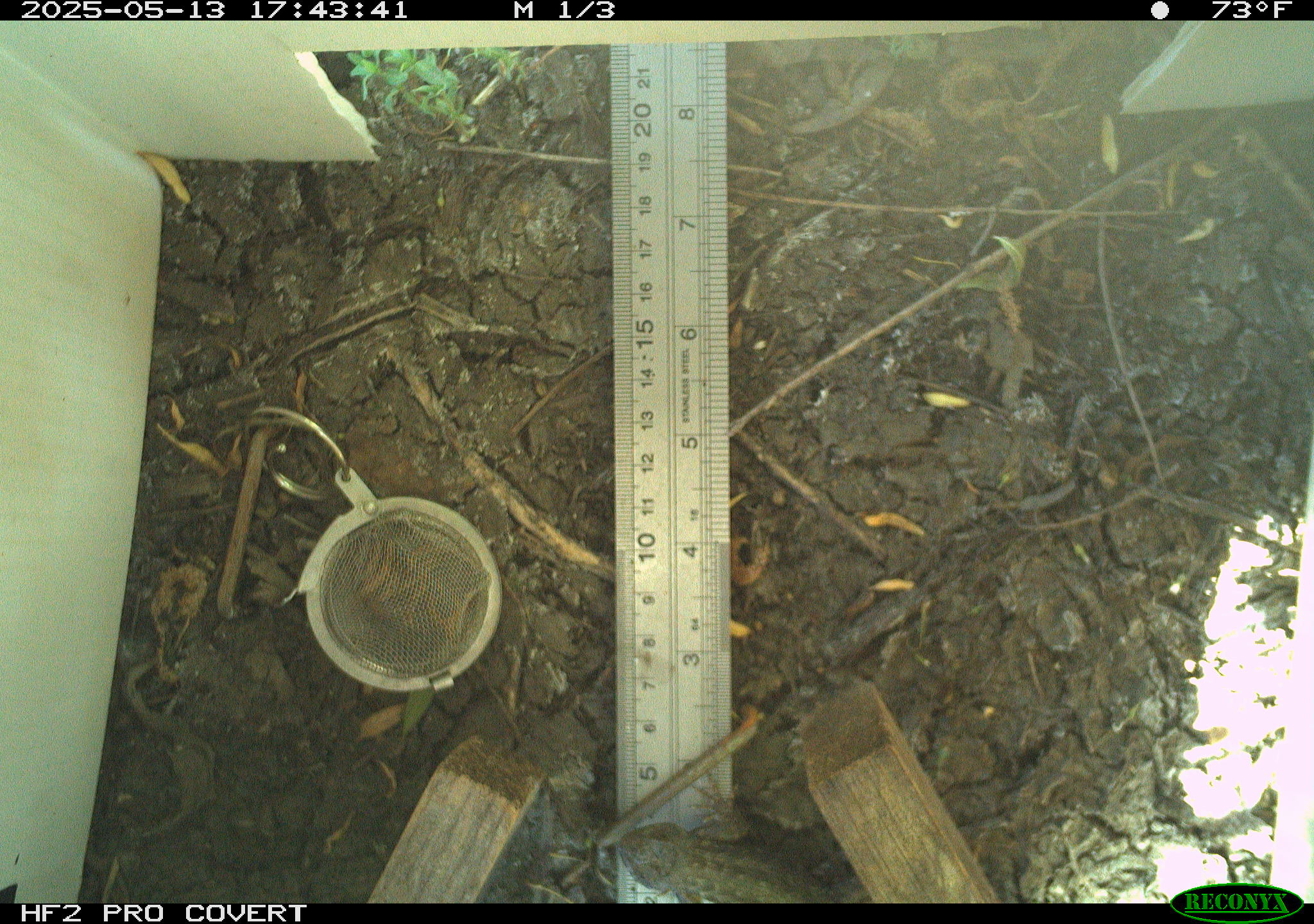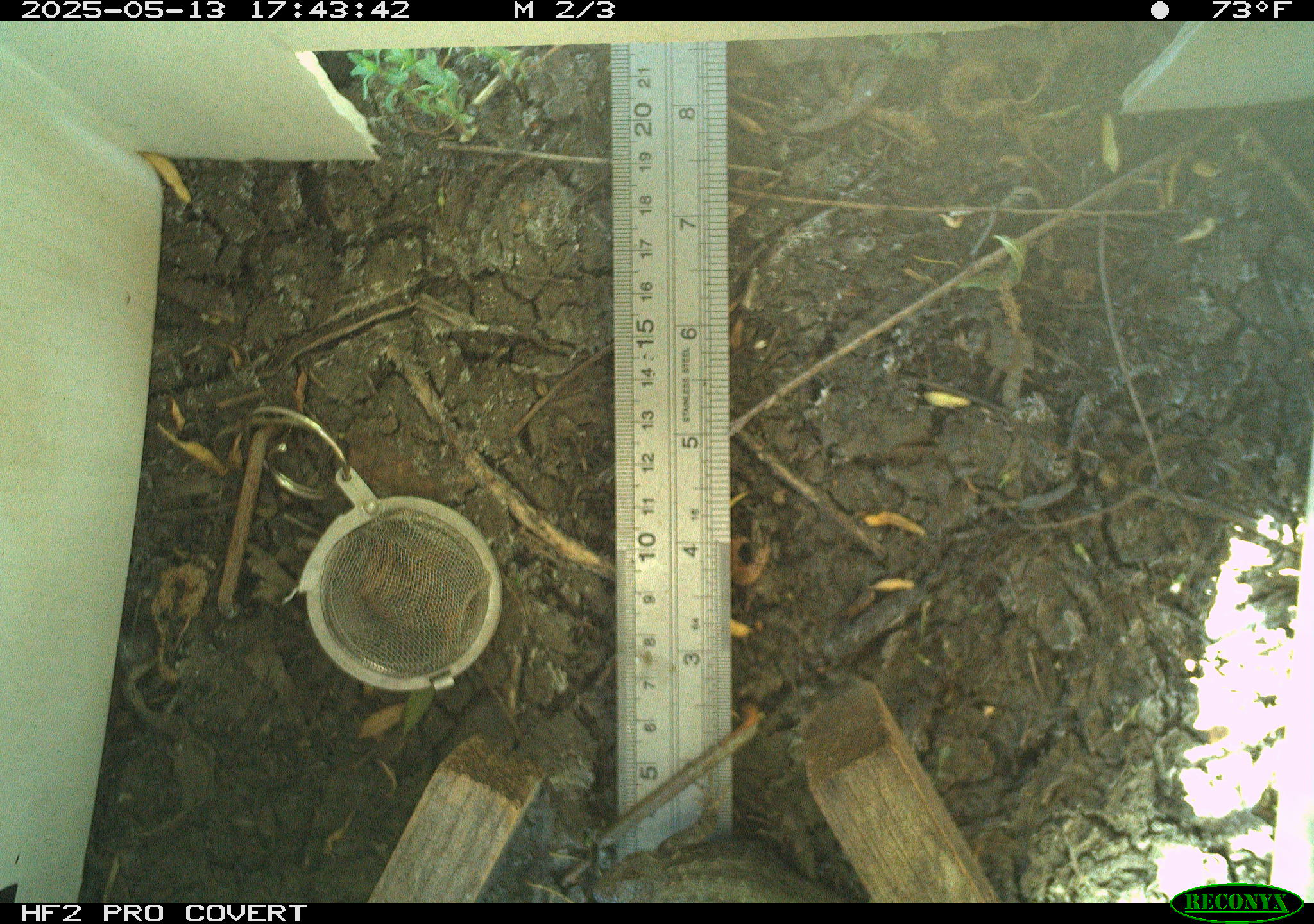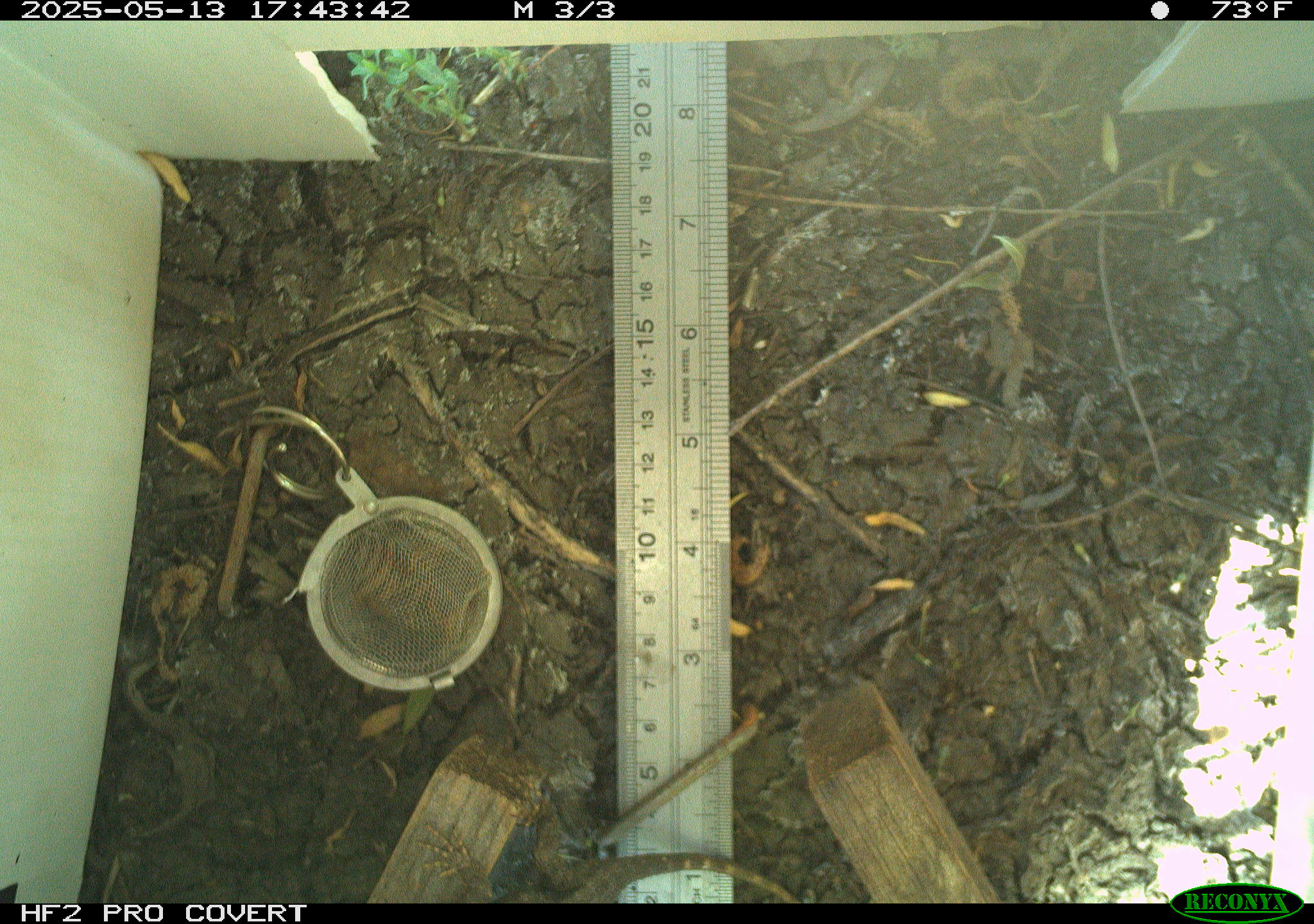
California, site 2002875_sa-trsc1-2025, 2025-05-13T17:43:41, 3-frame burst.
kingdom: Animalia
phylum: Chordata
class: Reptilia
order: Squamata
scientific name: Squamata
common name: lizards and snakes